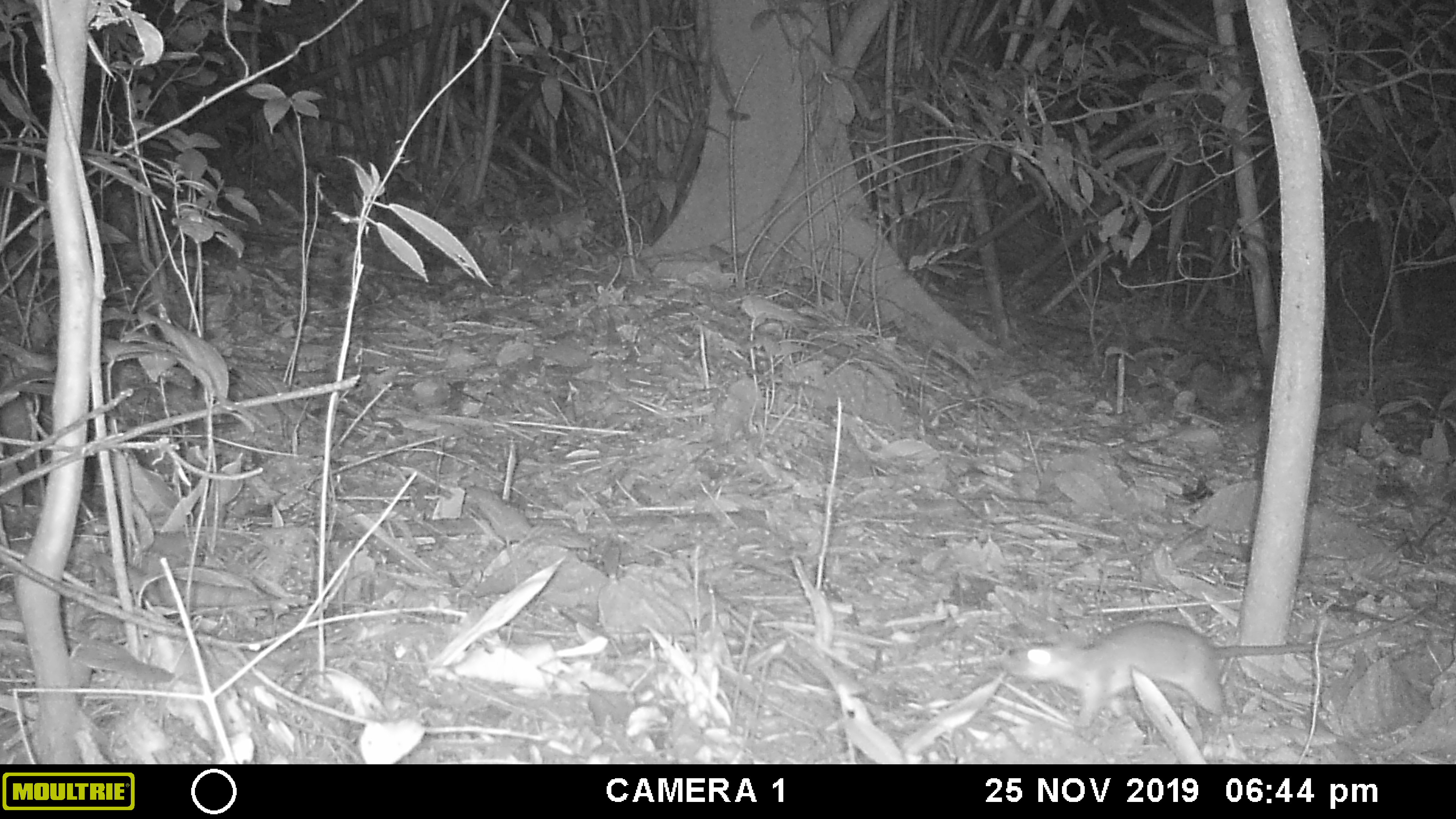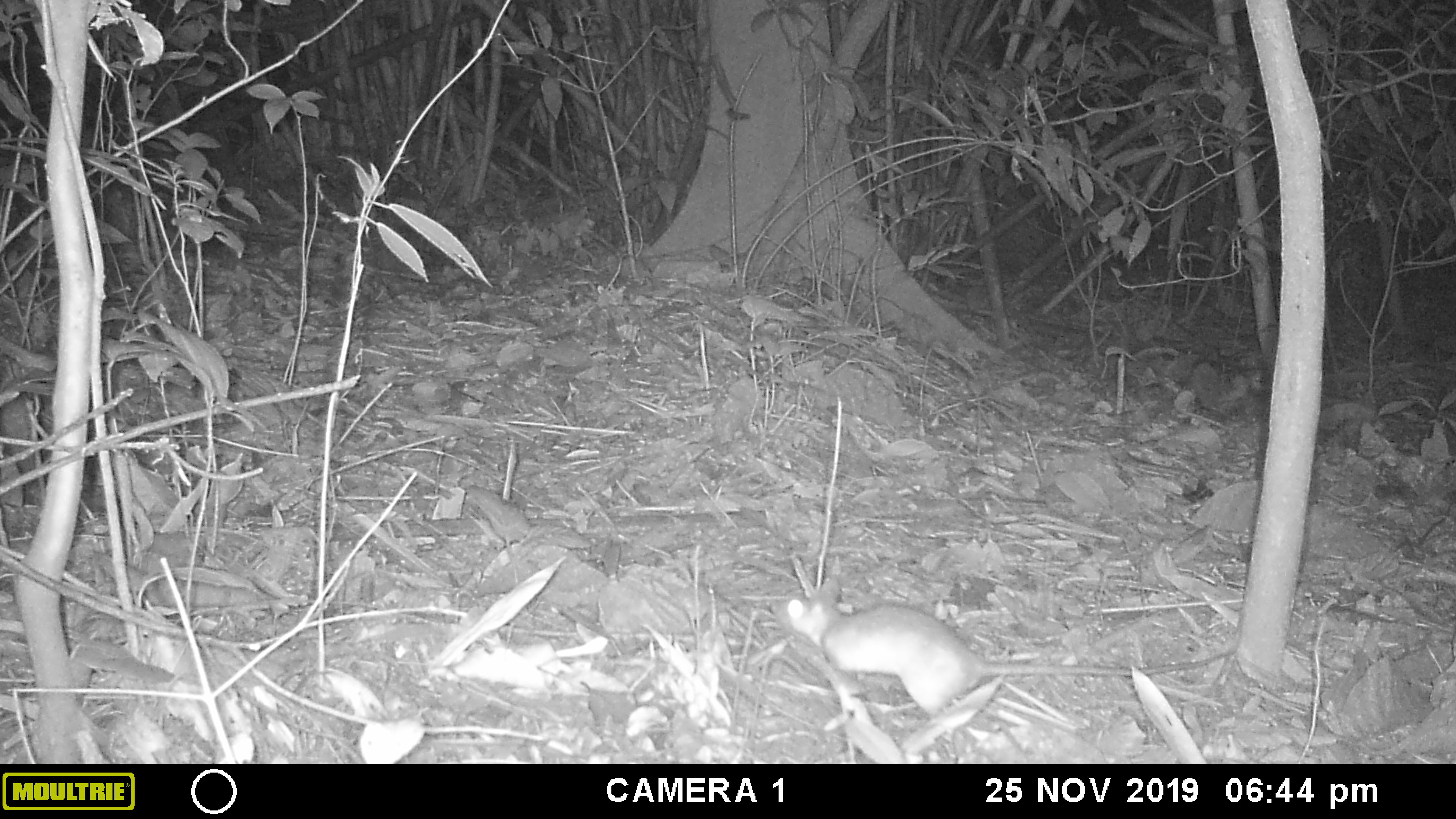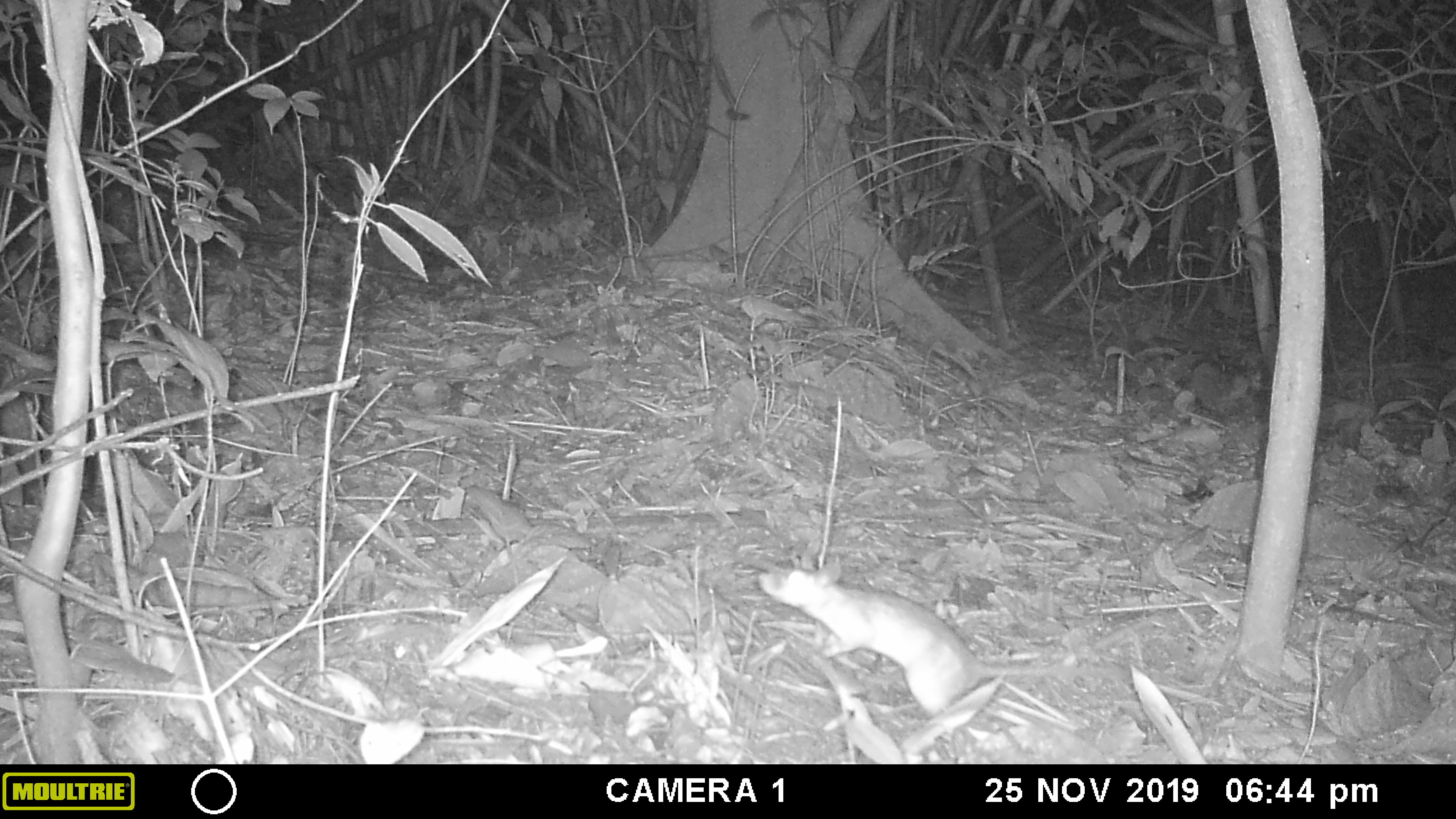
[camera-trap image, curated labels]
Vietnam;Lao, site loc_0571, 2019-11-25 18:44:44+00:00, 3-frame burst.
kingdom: Animalia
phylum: Chordata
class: Mammalia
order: Rodentia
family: Muridae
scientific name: Muridae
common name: old-world mice and rats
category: unidentified murid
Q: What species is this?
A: Unidentified murid (old-world mice and rats) (Muridae).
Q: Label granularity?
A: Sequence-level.